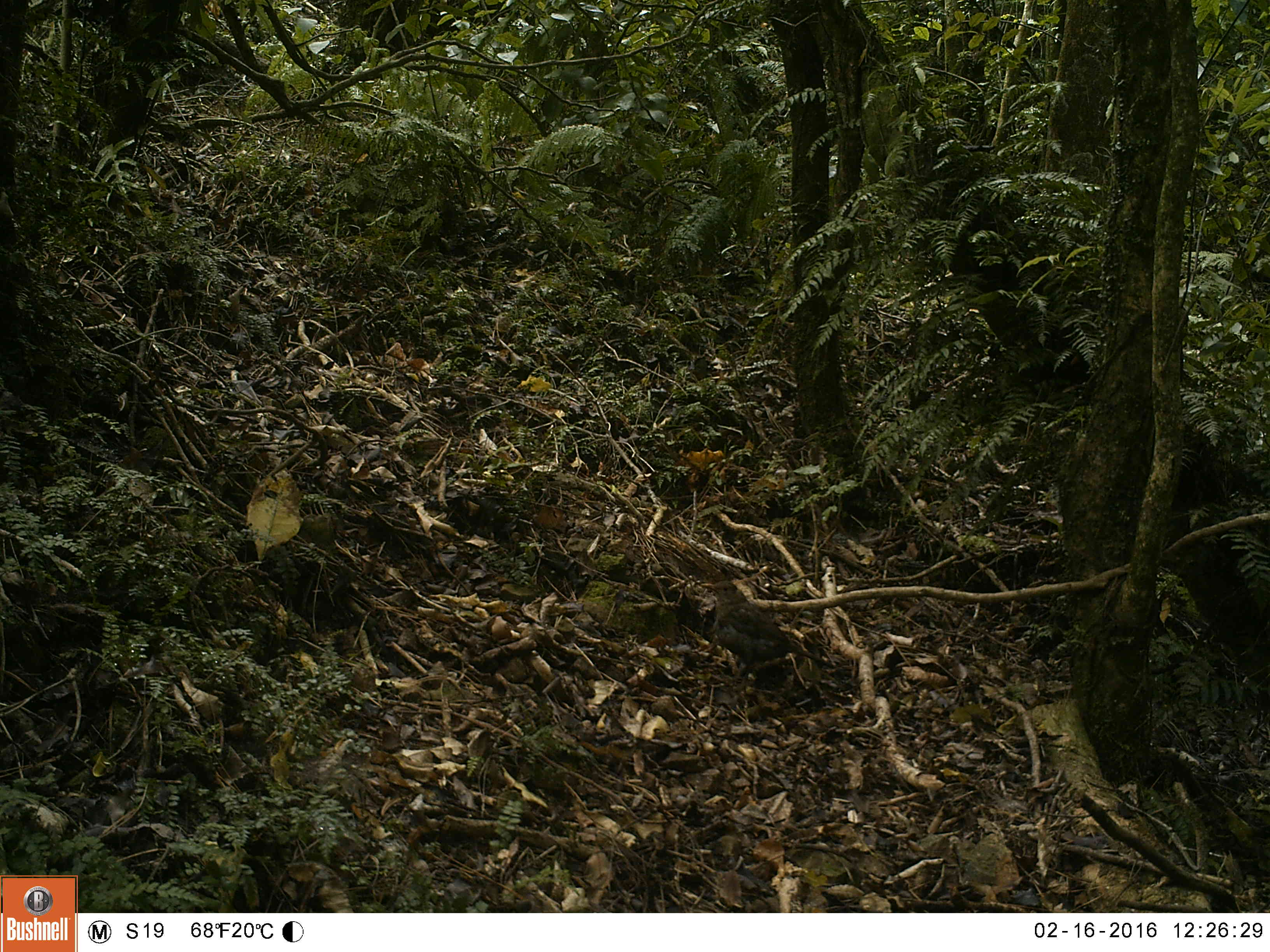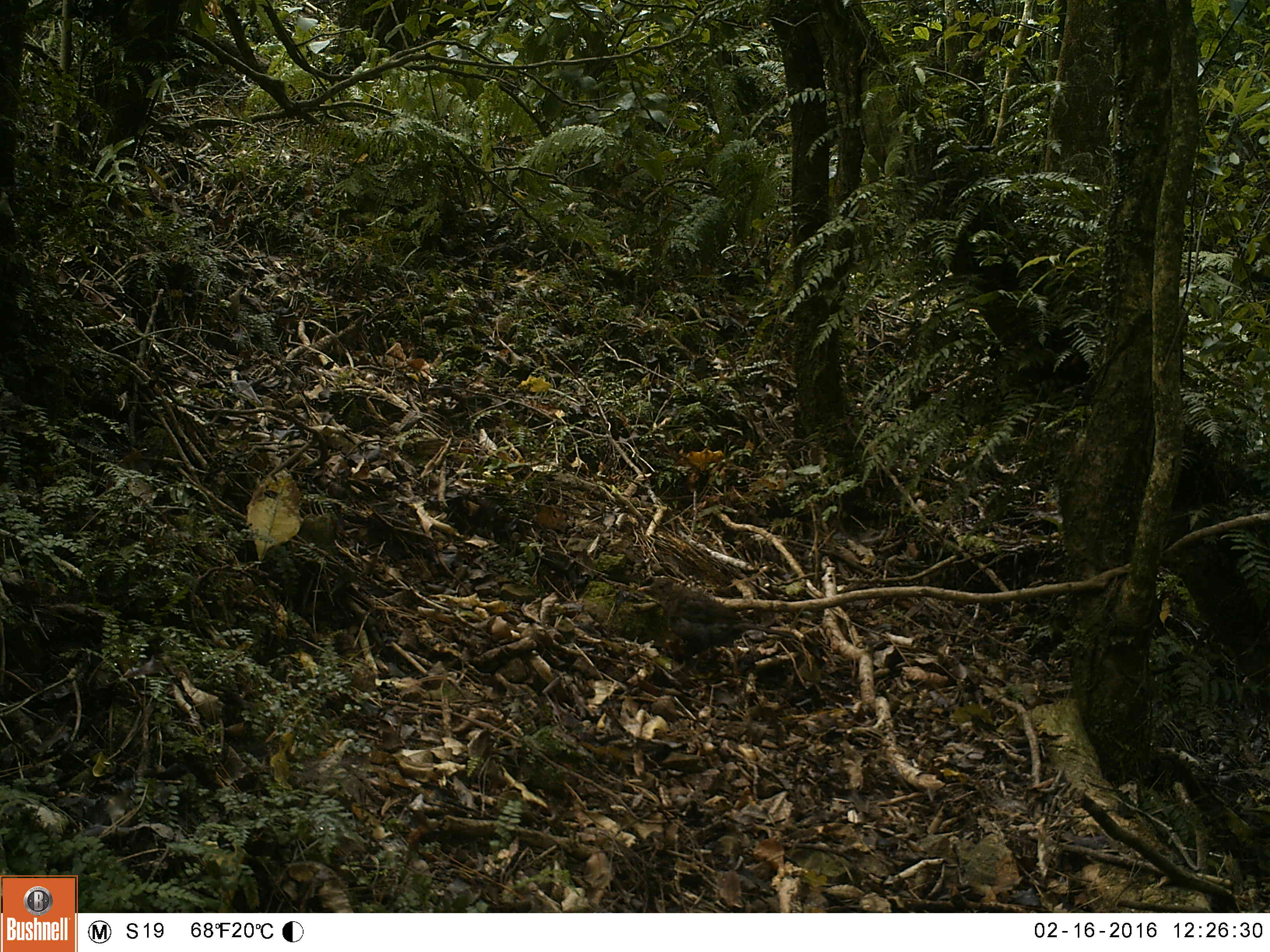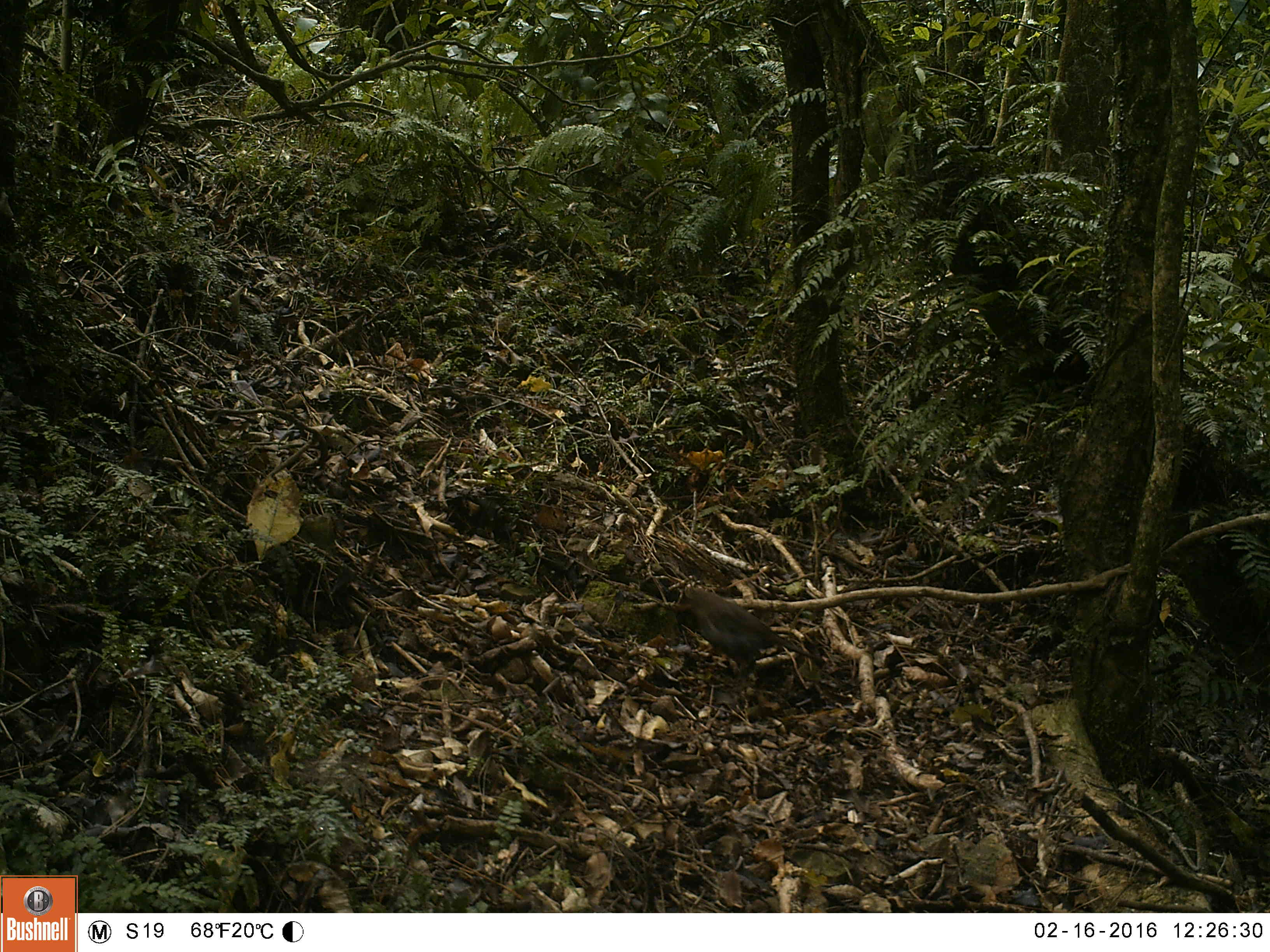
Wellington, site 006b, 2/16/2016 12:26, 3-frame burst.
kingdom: Animalia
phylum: Chordata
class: Aves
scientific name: Aves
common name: bird